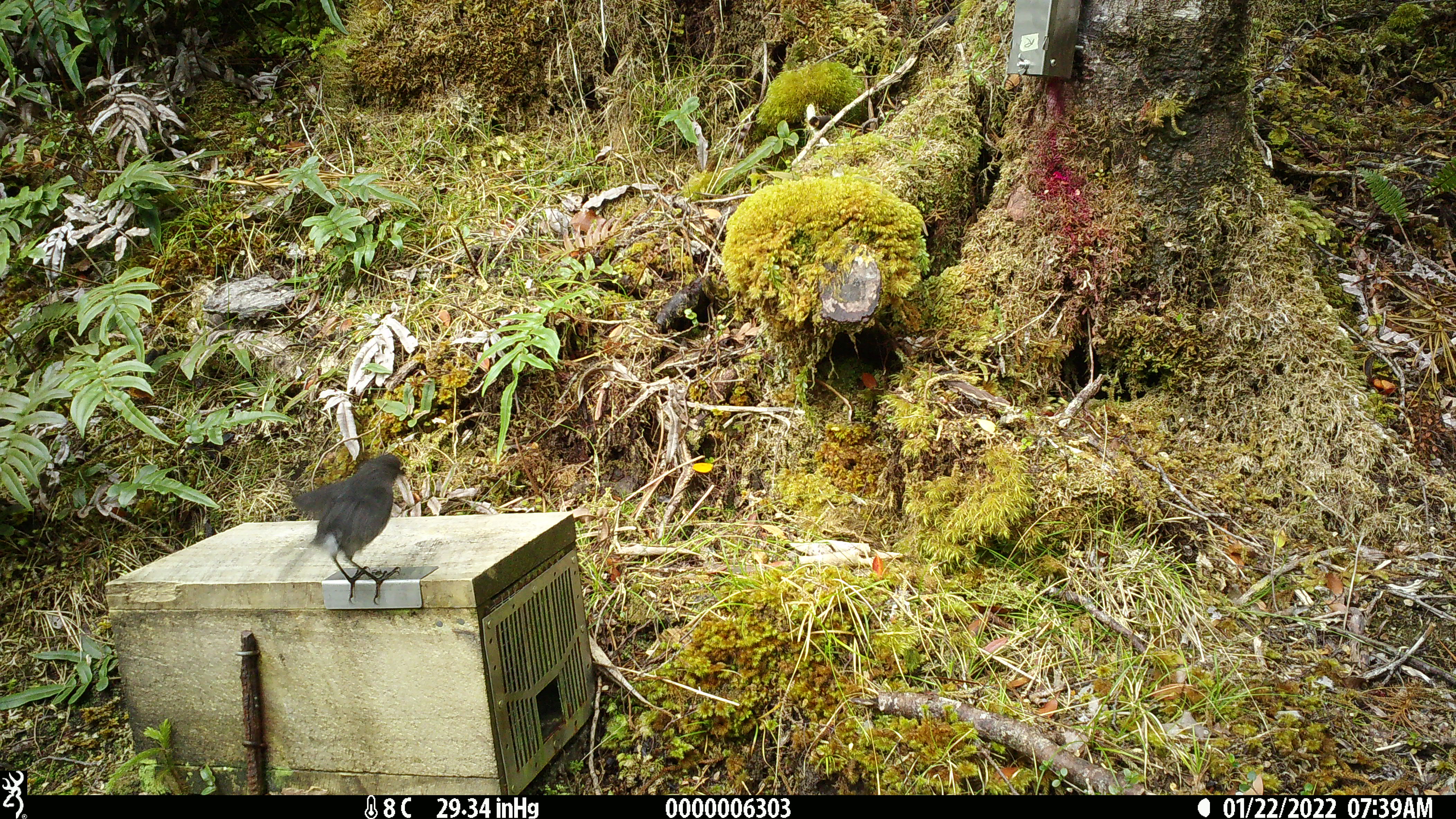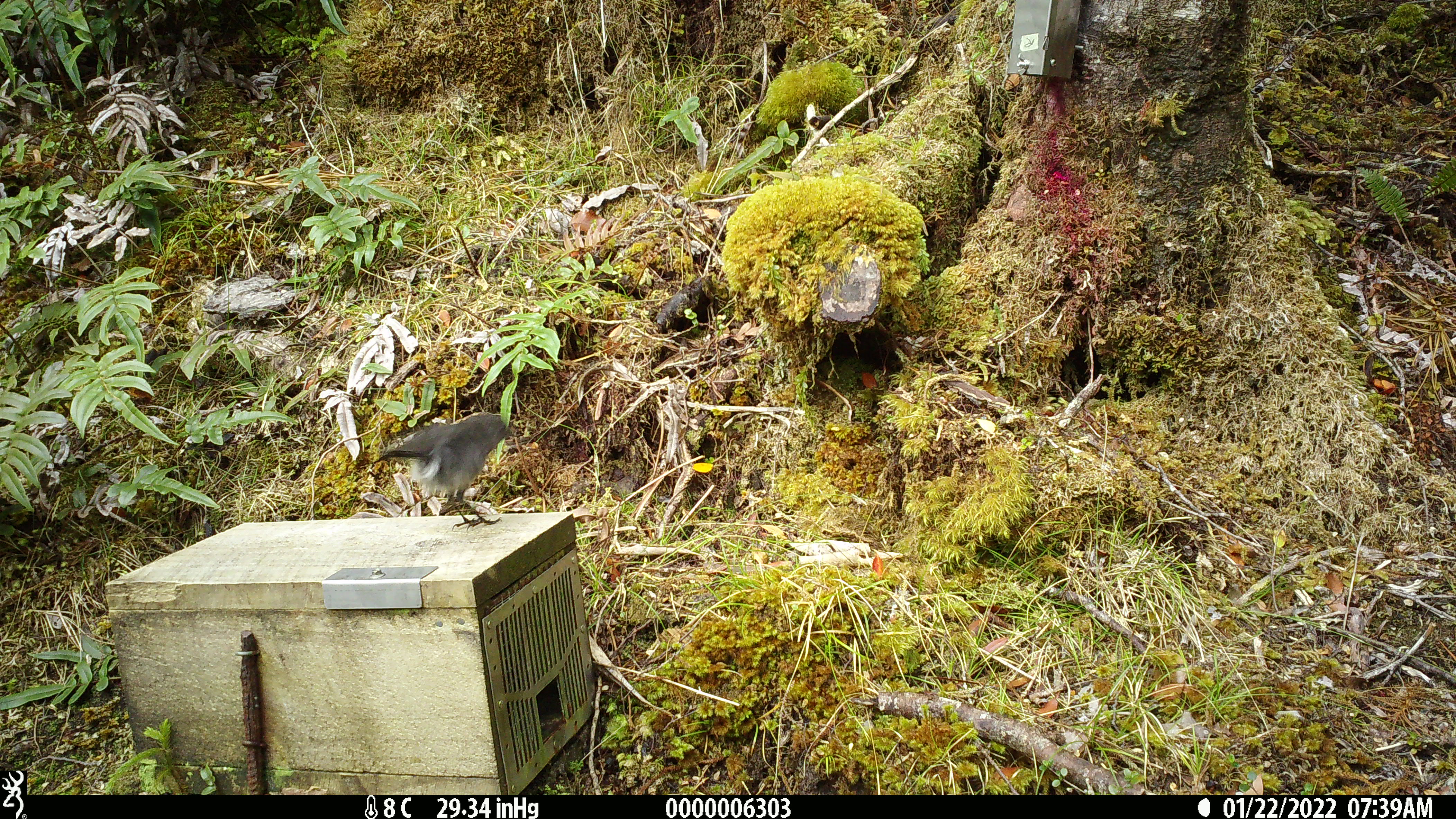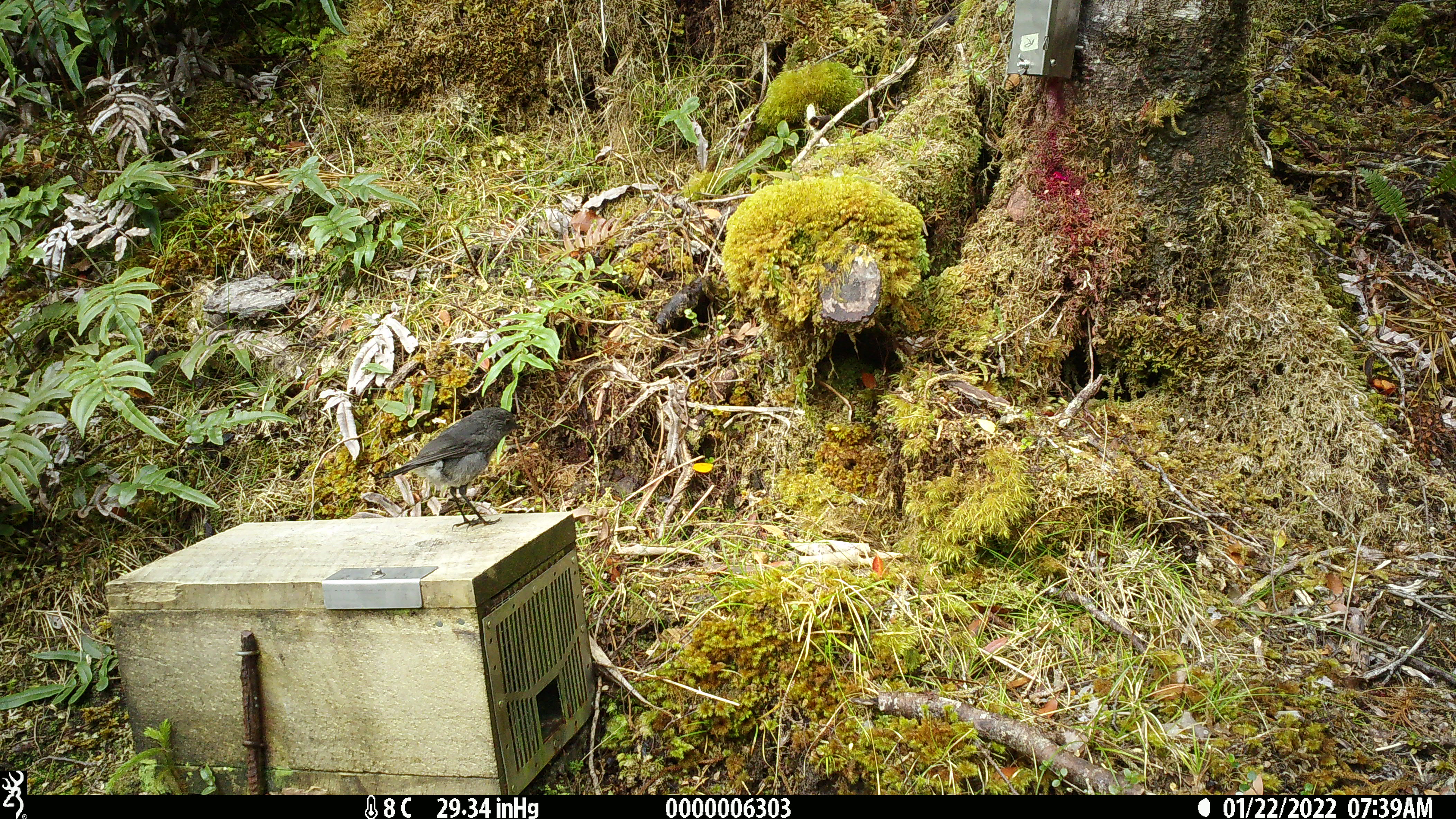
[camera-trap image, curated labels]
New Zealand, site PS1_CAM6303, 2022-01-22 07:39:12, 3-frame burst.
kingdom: Animalia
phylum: Chordata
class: Aves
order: Passeriformes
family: Petroicidae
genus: Petroica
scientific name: Petroica australis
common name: new zealand robin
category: robin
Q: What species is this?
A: Robin (new zealand robin) (Petroica australis).